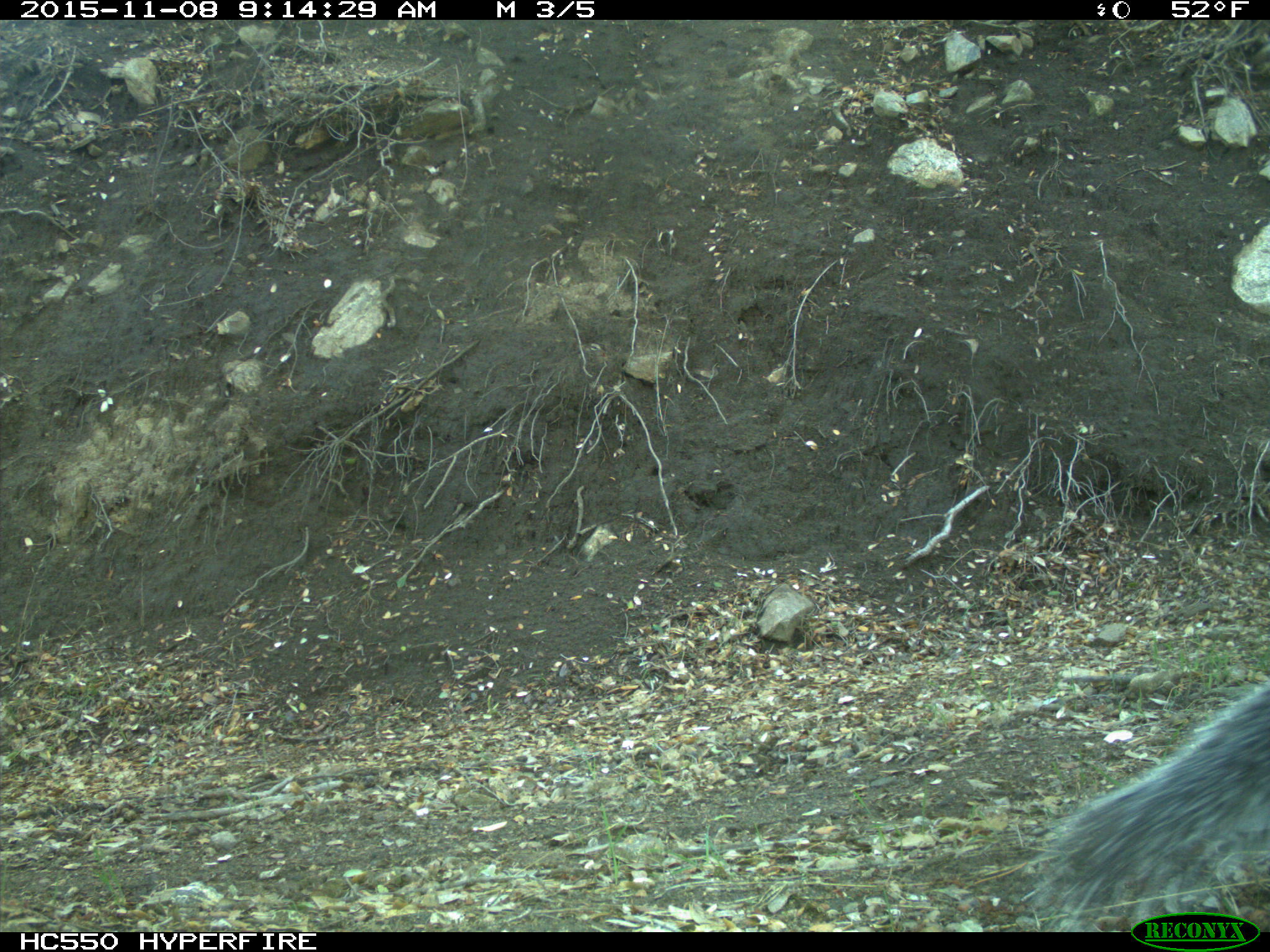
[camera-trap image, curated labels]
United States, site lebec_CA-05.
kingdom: Animalia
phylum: Chordata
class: Mammalia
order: Rodentia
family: Sciuridae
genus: Sciurus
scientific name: Sciurus carolinensis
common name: eastern gray squirrel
Sciurus carolinensis (eastern gray squirrel).